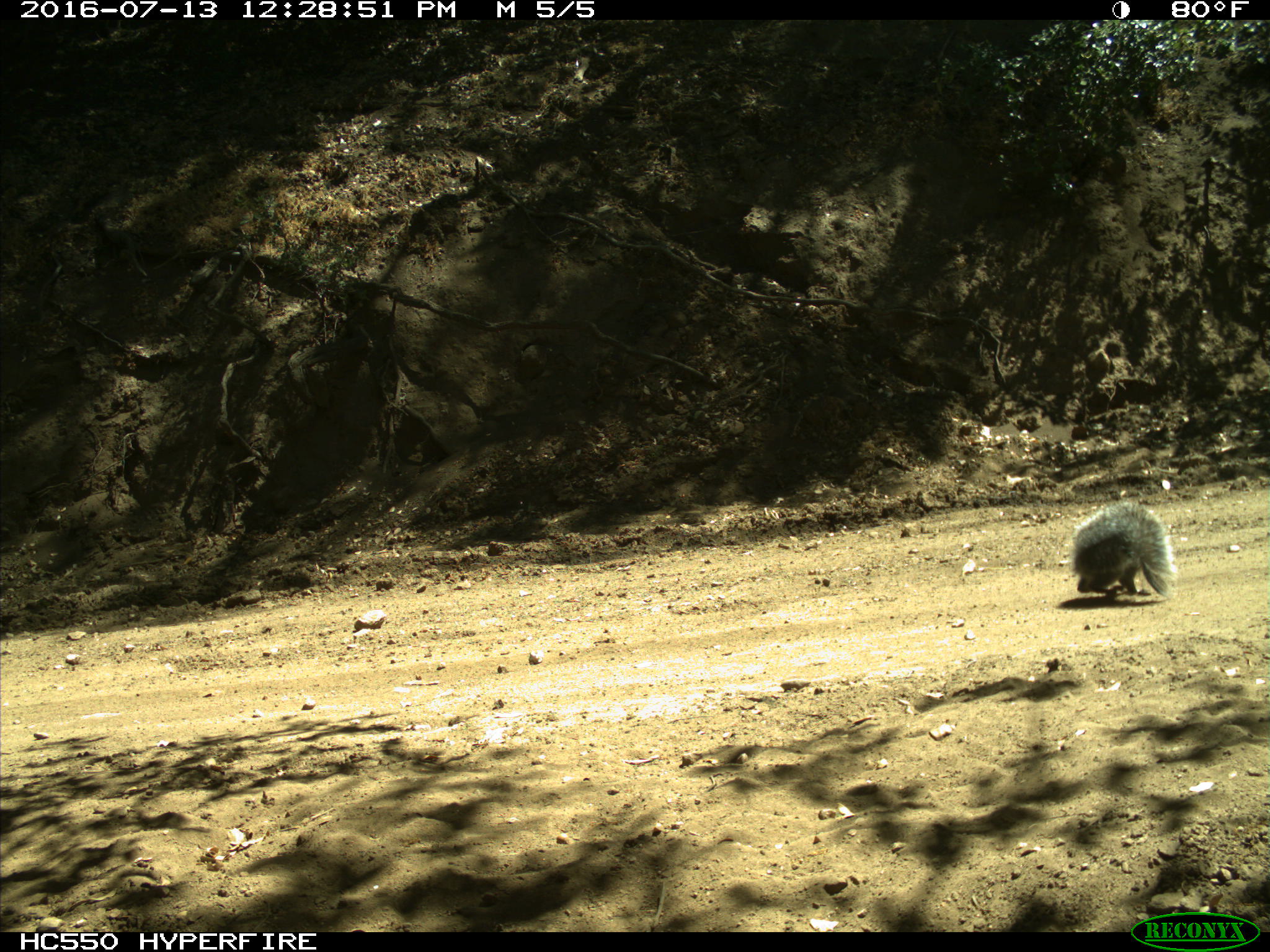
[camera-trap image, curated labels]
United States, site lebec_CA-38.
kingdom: Animalia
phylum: Chordata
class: Mammalia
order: Rodentia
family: Sciuridae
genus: Sciurus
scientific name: Sciurus carolinensis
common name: eastern gray squirrel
Sciurus carolinensis (eastern gray squirrel).